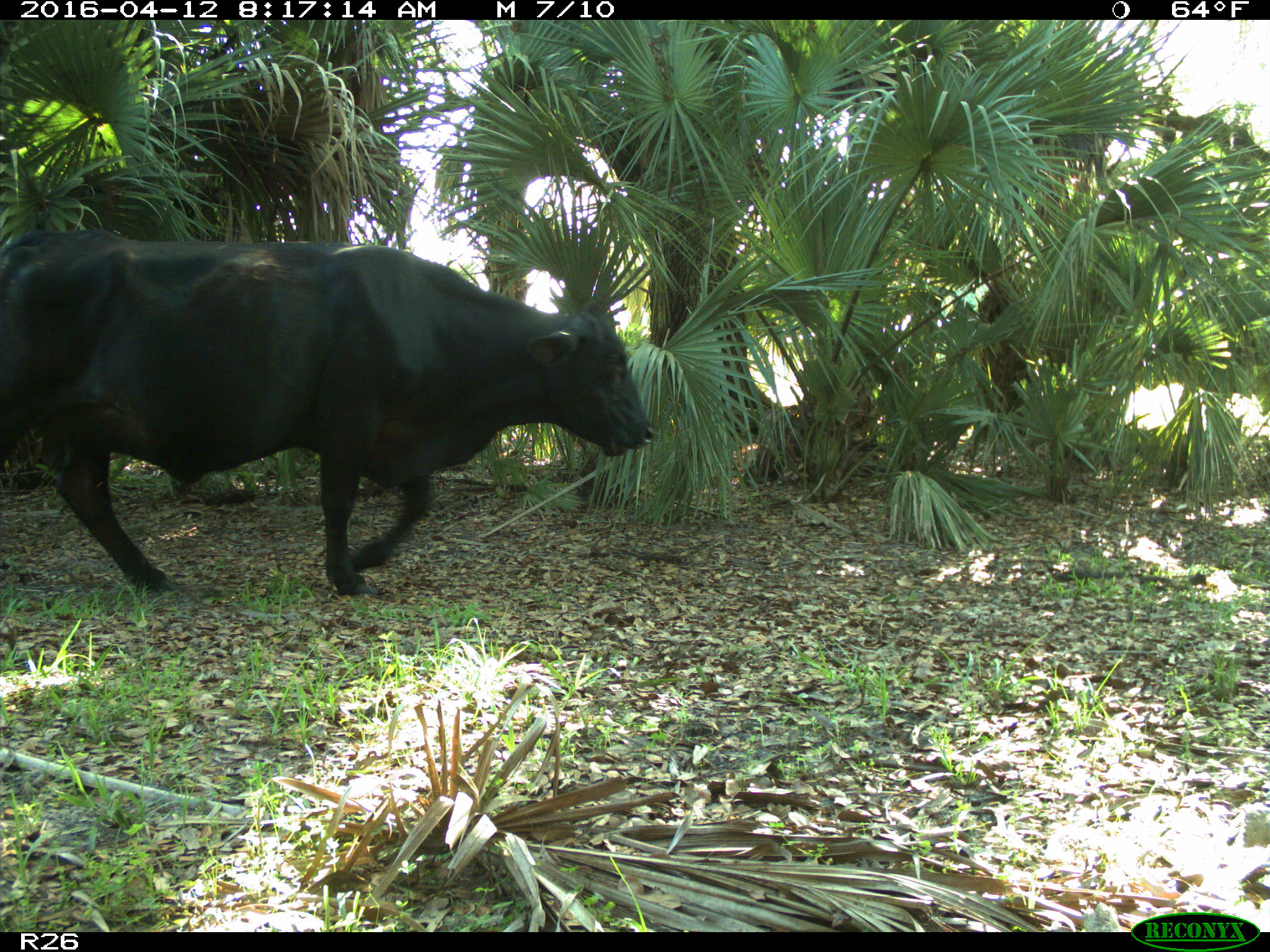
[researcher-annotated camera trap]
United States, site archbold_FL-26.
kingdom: Animalia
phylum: Chordata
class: Mammalia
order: Artiodactyla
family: Bovidae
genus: Bos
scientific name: Bos taurus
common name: domestic cow